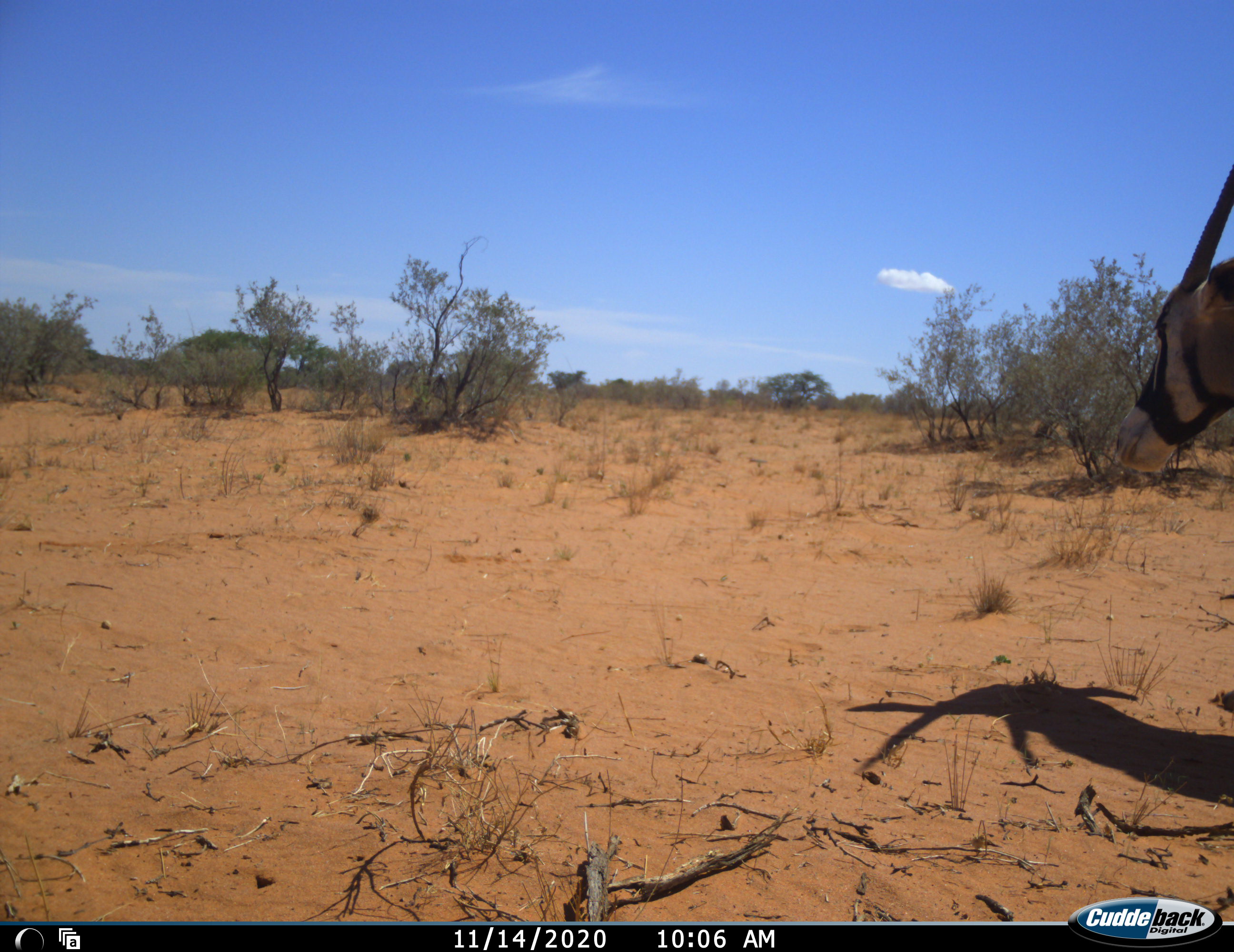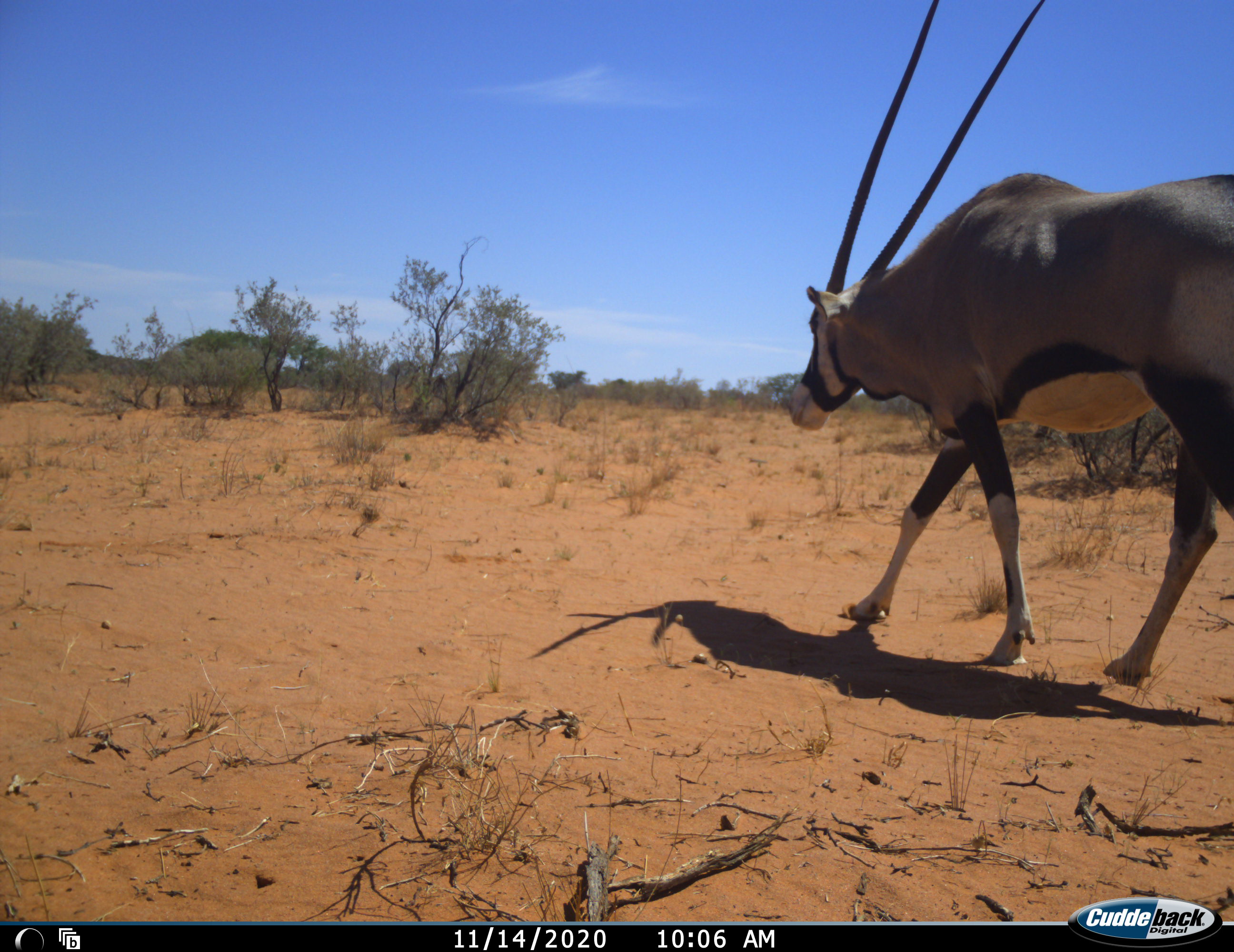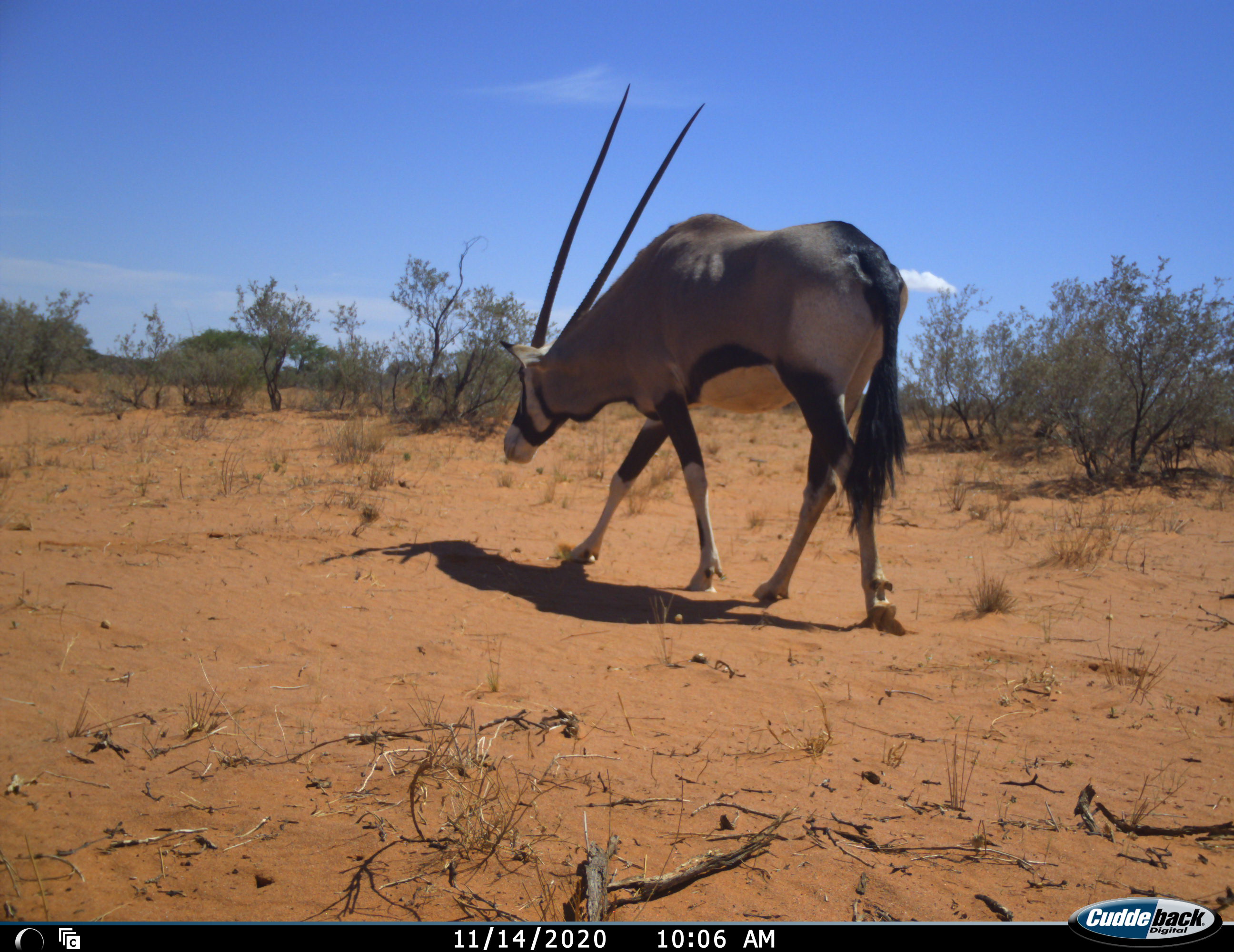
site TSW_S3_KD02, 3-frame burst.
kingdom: Animalia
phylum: Chordata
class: Mammalia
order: Artiodactyla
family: Bovidae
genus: Oryx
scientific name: Oryx gazella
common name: gemsbok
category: oryx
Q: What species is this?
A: Oryx (gemsbok) (Oryx gazella).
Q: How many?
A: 1.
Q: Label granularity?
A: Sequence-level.